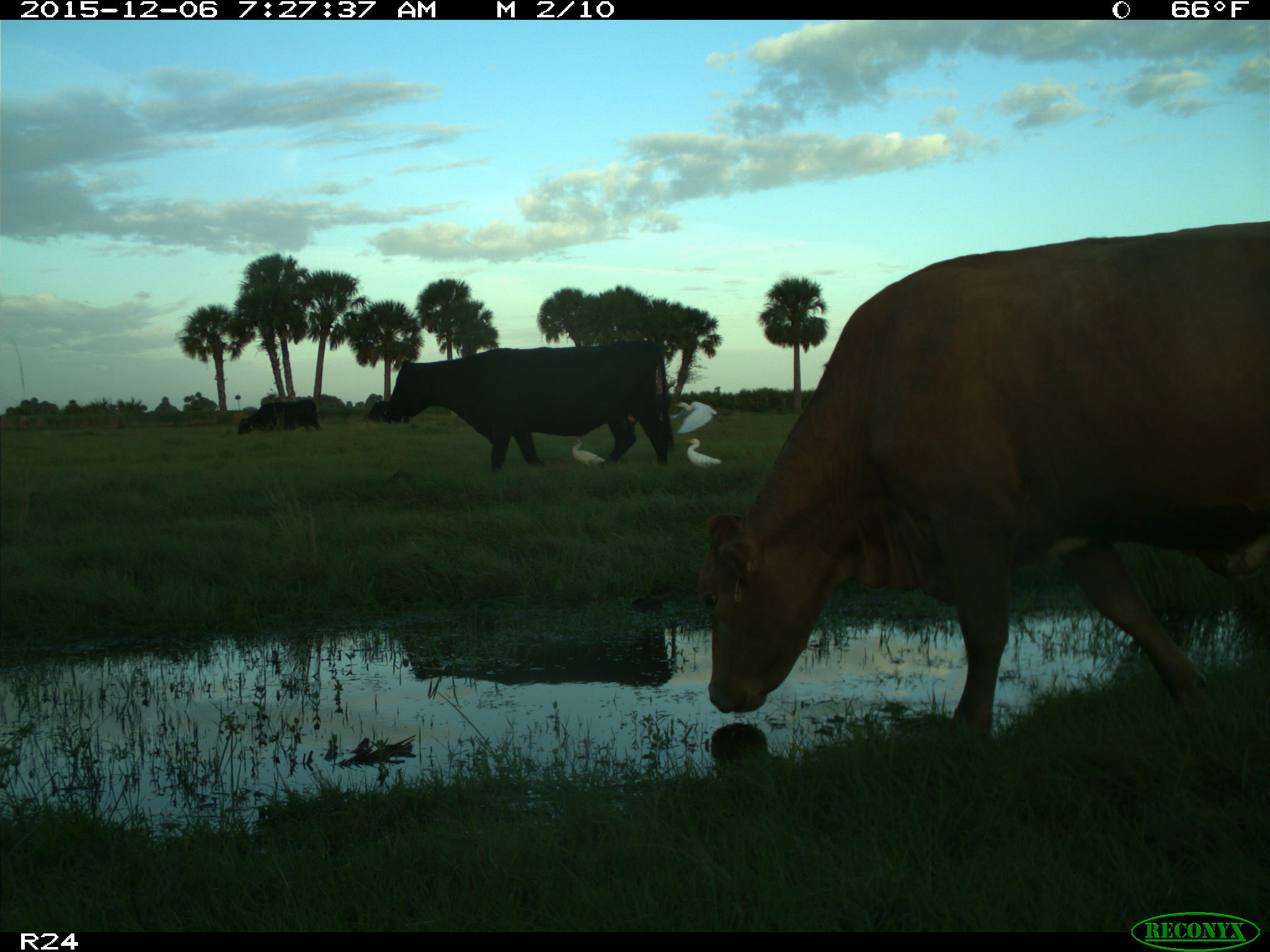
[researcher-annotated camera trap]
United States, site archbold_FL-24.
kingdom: Animalia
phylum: Chordata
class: Mammalia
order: Artiodactyla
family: Bovidae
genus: Bos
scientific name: Bos taurus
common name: domestic cow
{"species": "Bos taurus (domestic cow)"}